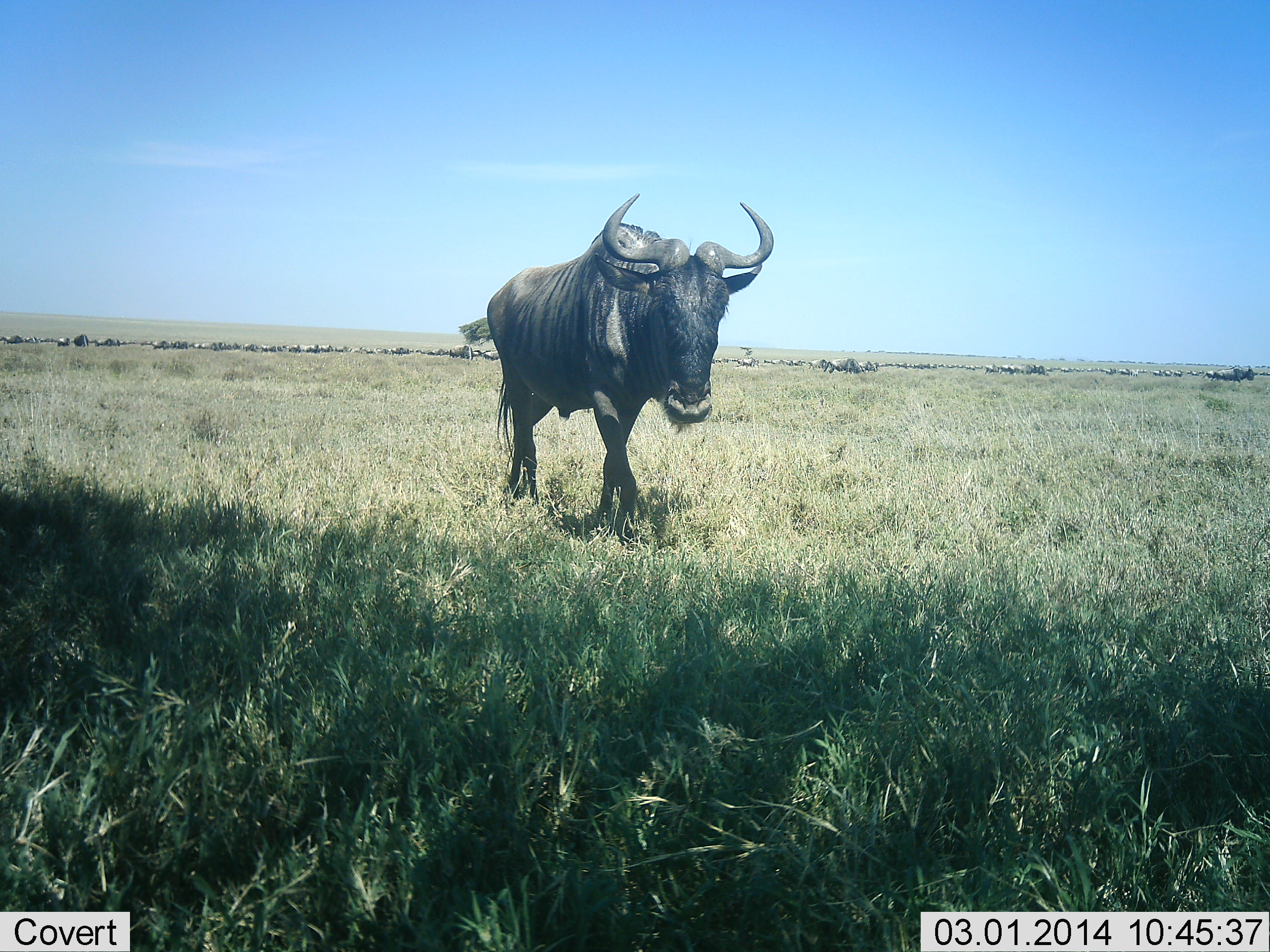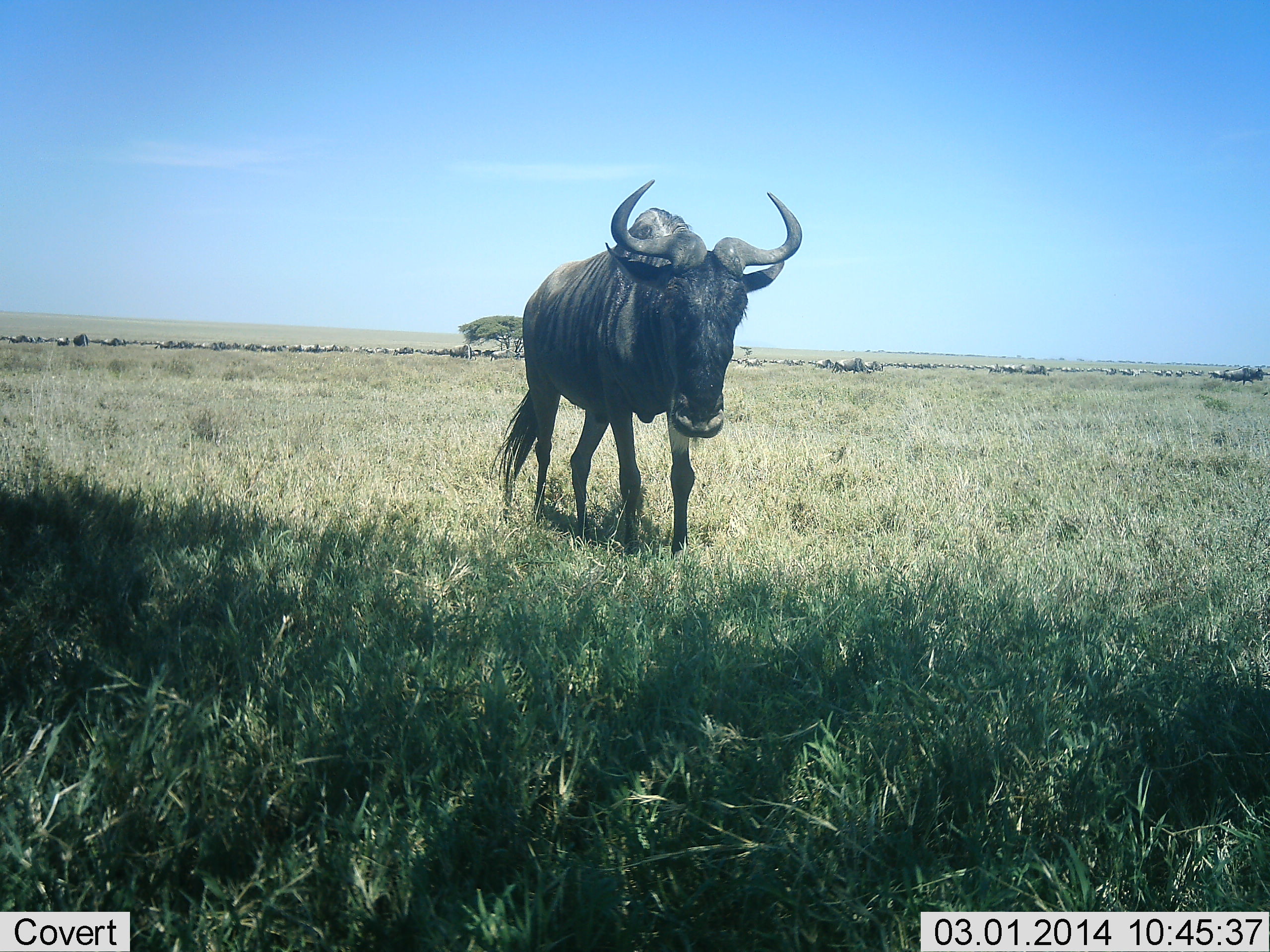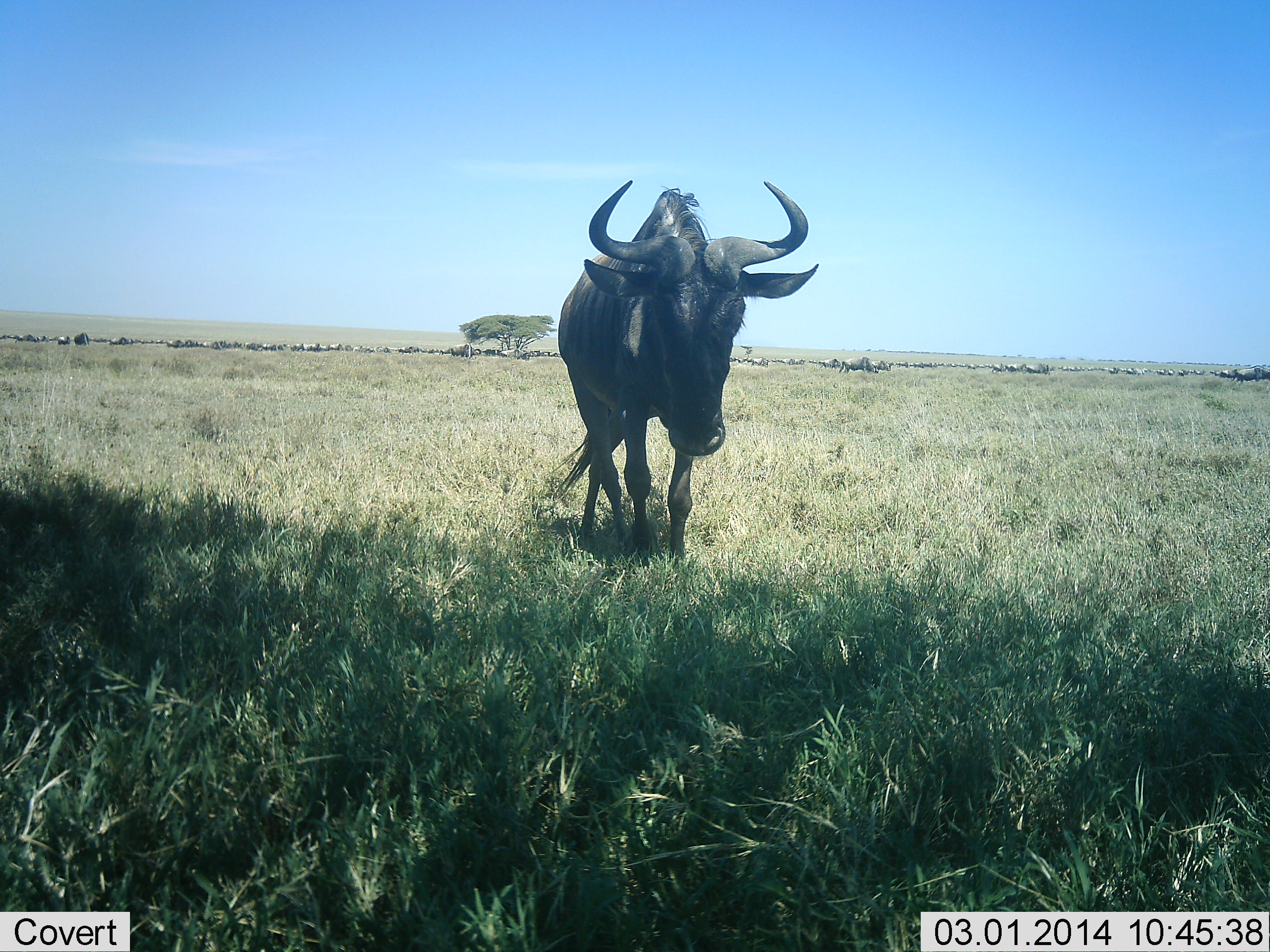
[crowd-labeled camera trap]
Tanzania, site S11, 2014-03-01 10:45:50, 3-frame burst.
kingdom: Animalia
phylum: Chordata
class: Mammalia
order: Artiodactyla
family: Bovidae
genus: Connochaetes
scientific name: Connochaetes taurinus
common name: blue wildebeest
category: wildebeest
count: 11-50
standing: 40%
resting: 10%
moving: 60%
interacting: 0%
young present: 0%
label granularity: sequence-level